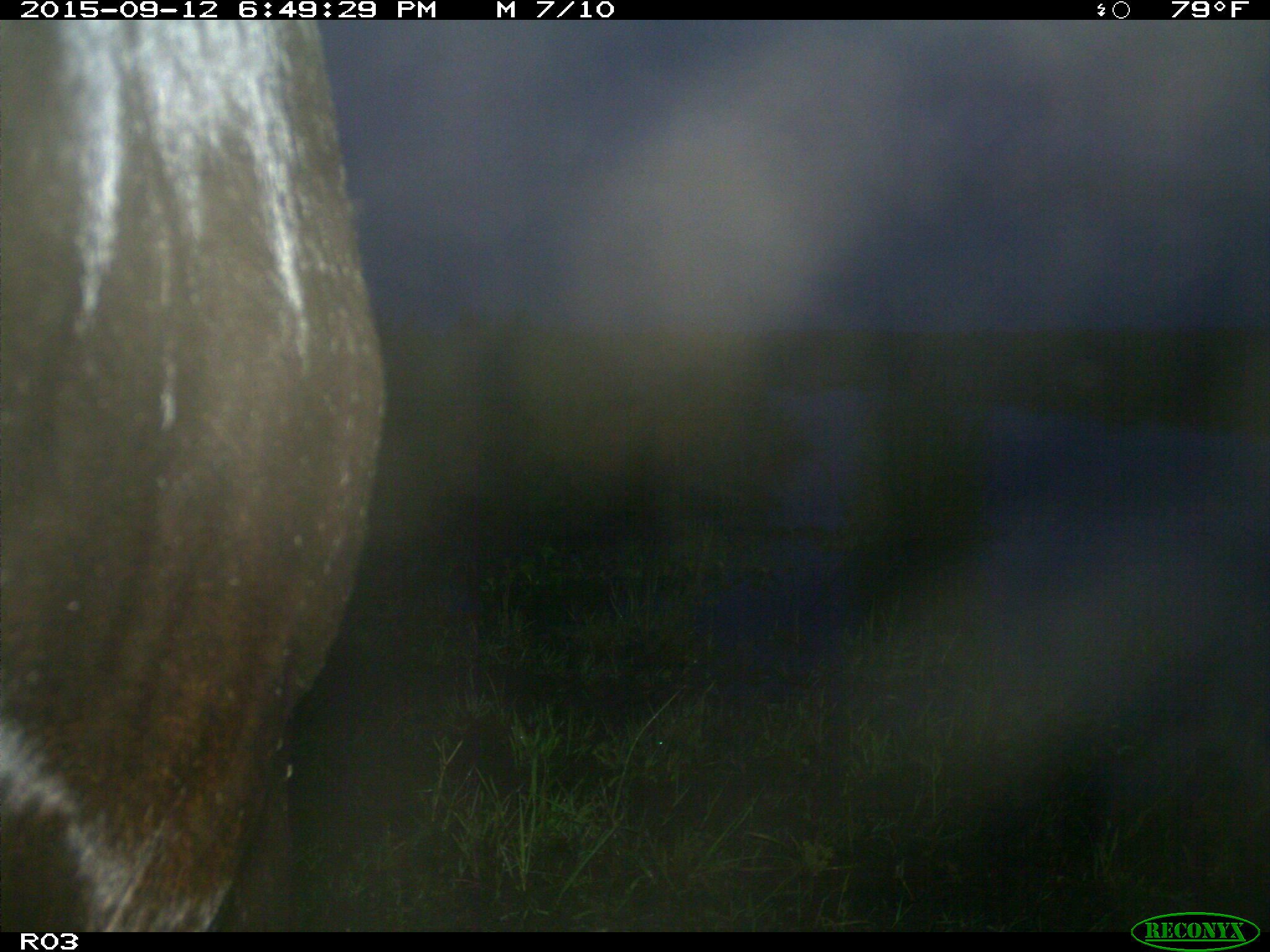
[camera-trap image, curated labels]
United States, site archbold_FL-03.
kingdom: Animalia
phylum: Chordata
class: Mammalia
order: Artiodactyla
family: Bovidae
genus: Bos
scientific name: Bos taurus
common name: domestic cow